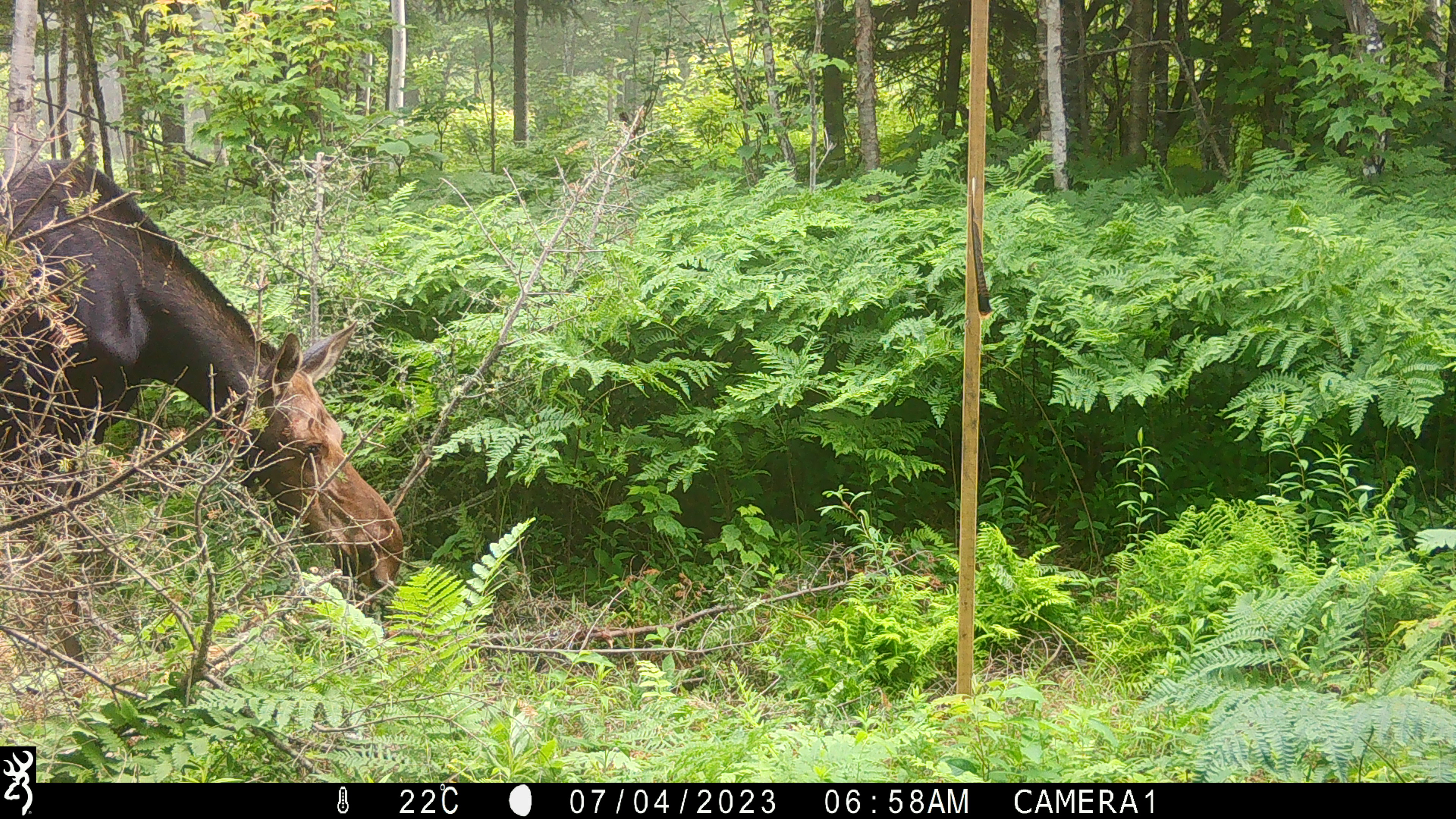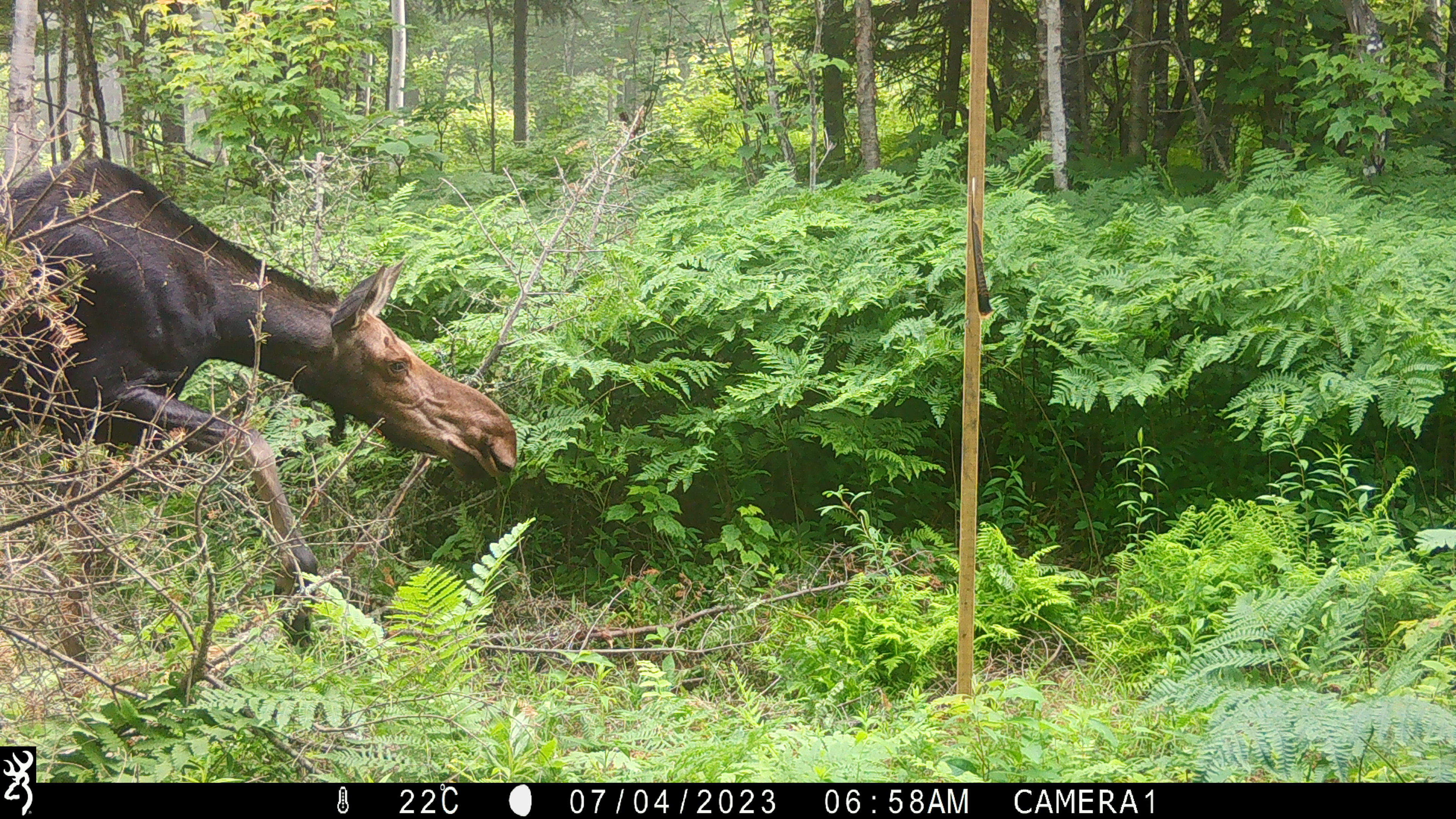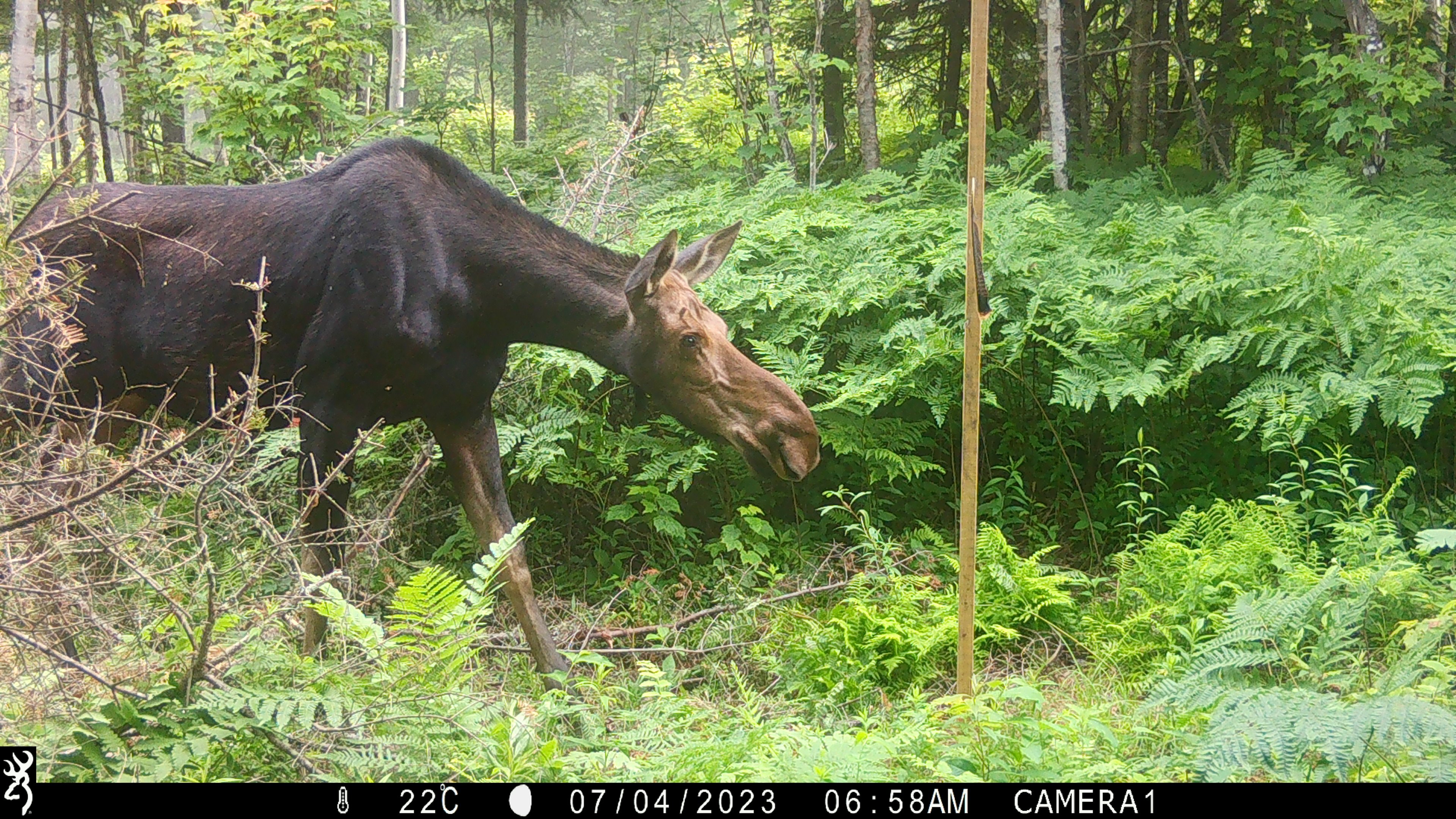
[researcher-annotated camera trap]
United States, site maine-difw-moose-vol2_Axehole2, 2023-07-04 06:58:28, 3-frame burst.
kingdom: Animalia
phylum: Chordata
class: Mammalia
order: Artiodactyla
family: Cervidae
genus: Alces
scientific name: Alces alces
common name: moose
Moose (Alces alces).